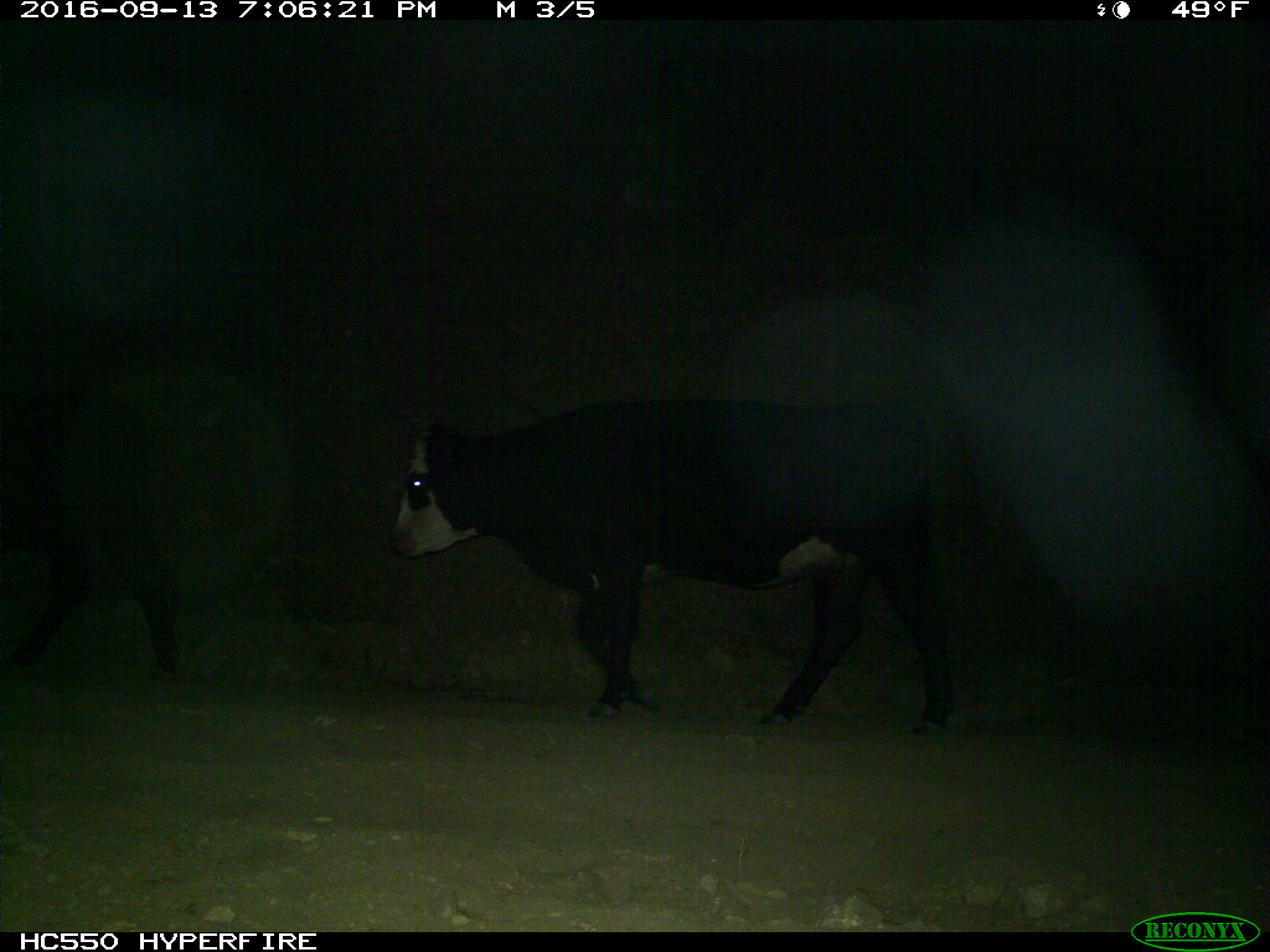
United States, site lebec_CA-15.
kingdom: Animalia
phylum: Chordata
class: Mammalia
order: Artiodactyla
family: Bovidae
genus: Bos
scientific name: Bos taurus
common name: domestic cow